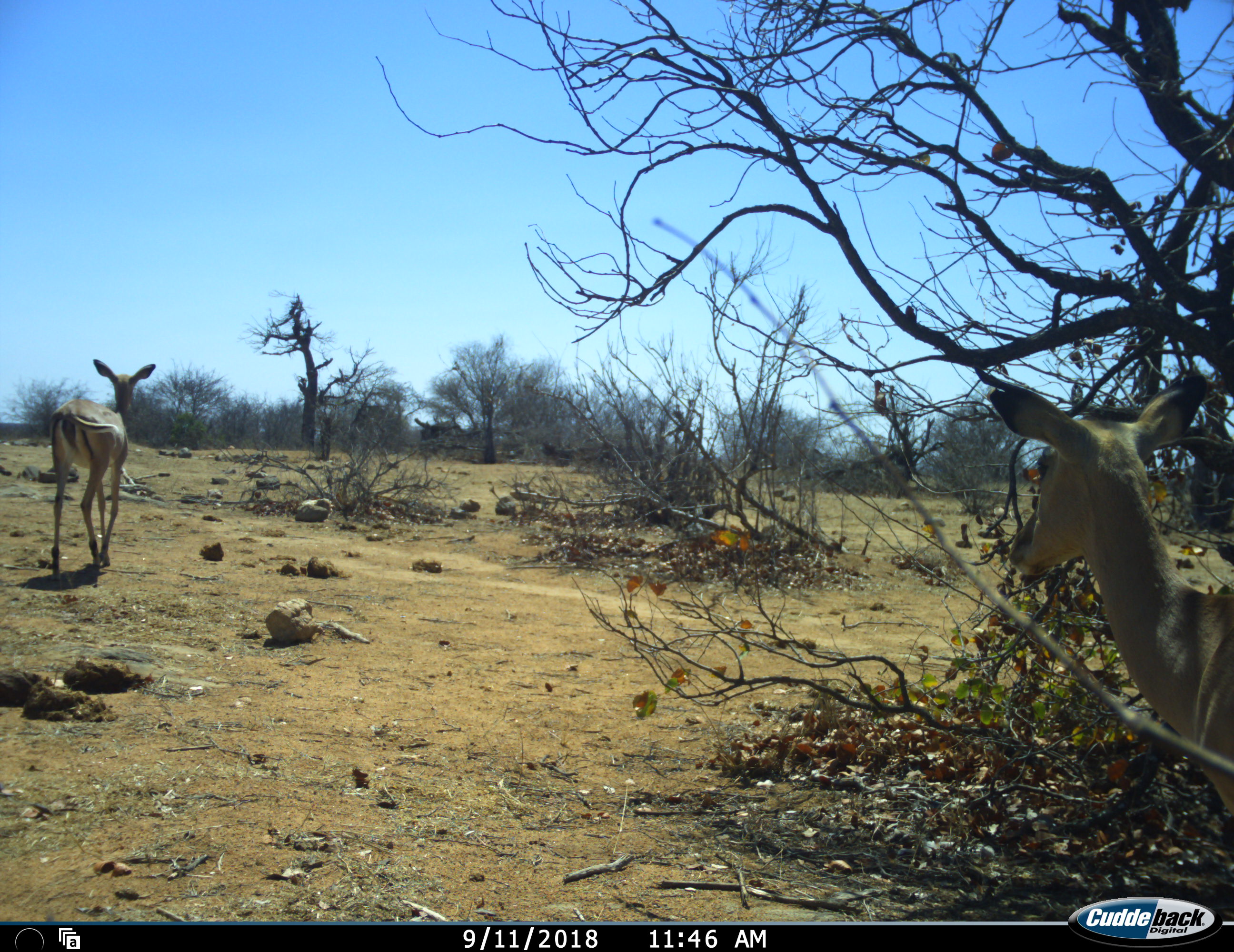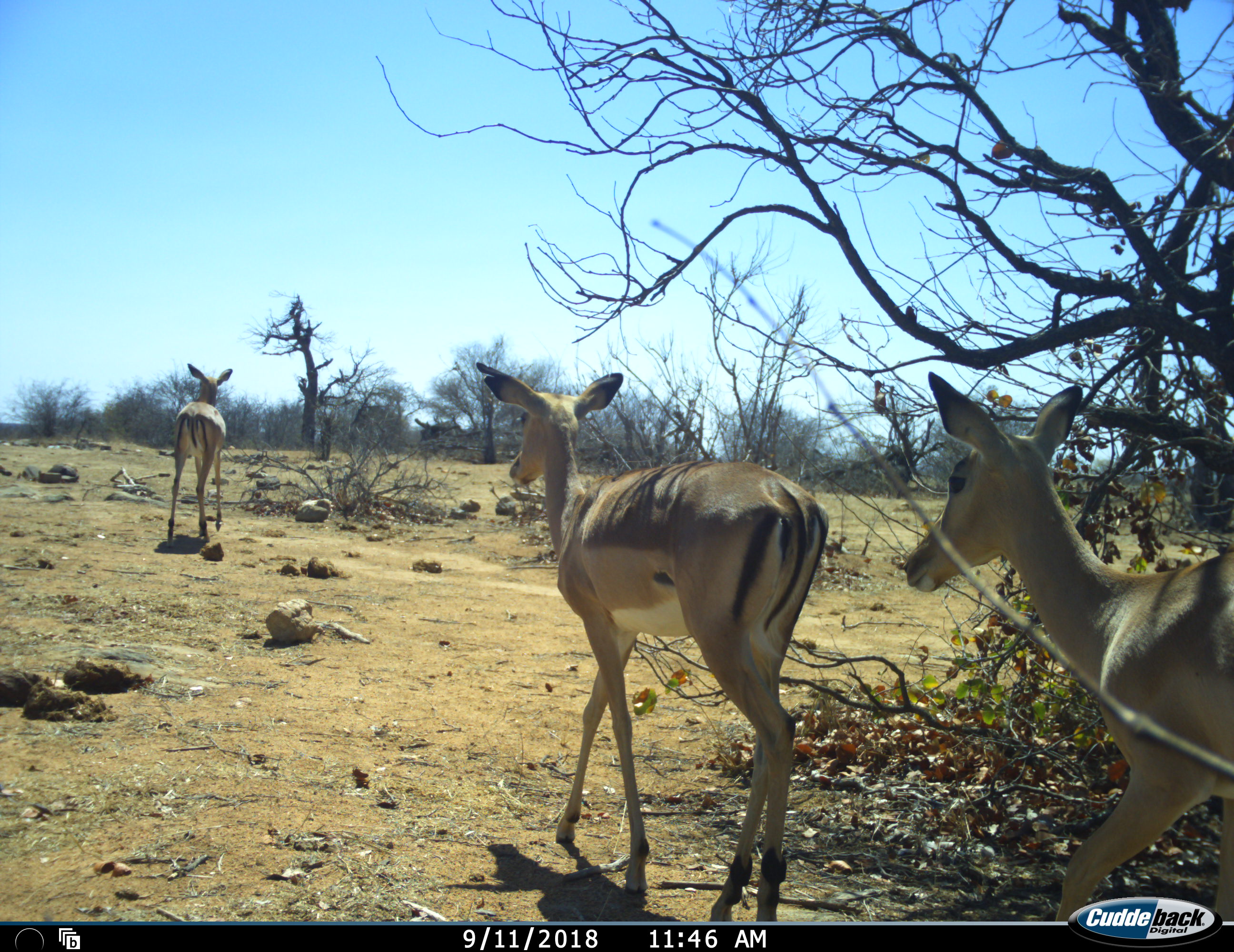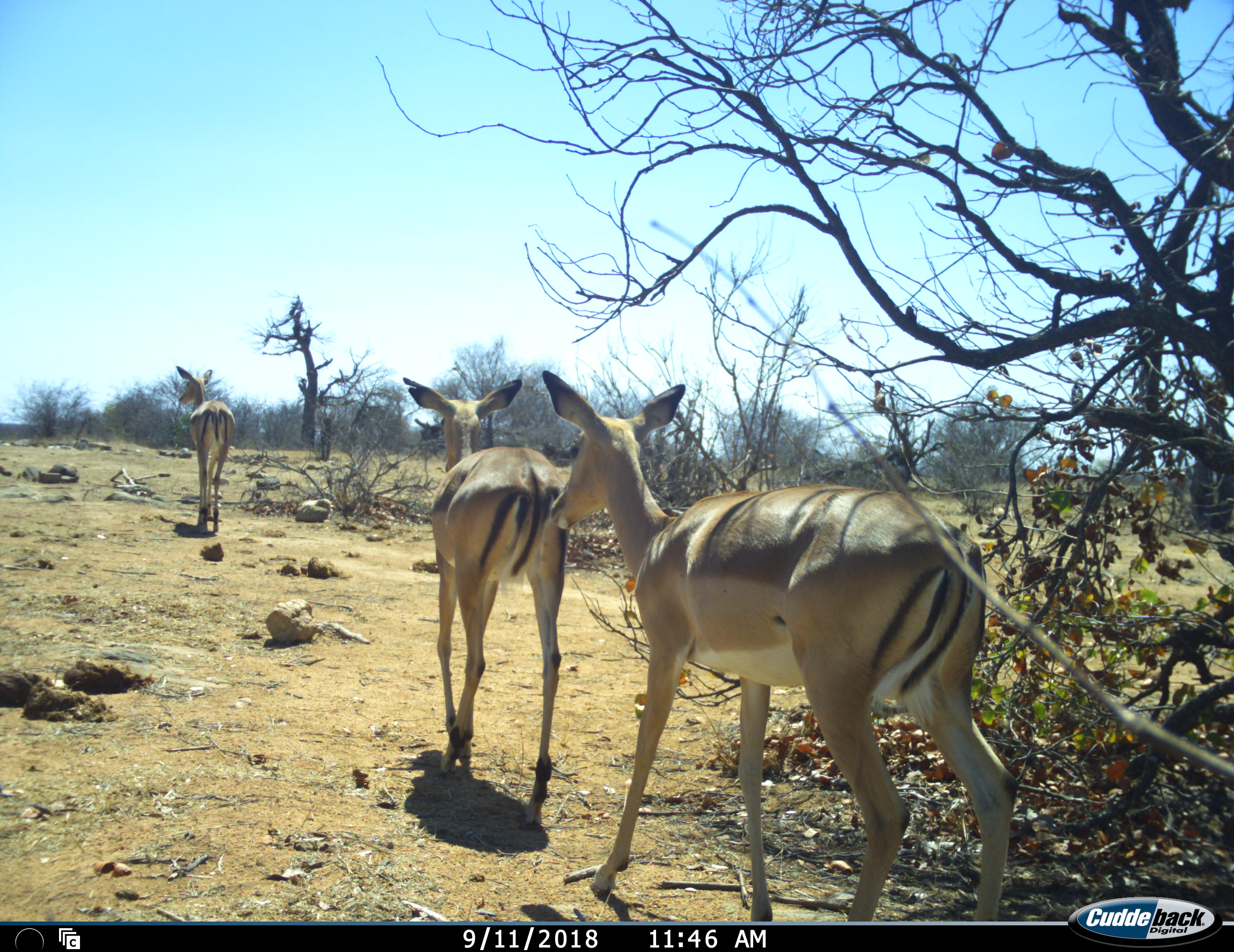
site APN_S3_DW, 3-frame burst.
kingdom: Animalia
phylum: Chordata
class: Mammalia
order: Artiodactyla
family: Bovidae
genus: Aepyceros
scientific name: Aepyceros melampus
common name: impala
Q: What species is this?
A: Impala (Aepyceros melampus).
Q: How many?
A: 3.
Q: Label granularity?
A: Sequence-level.